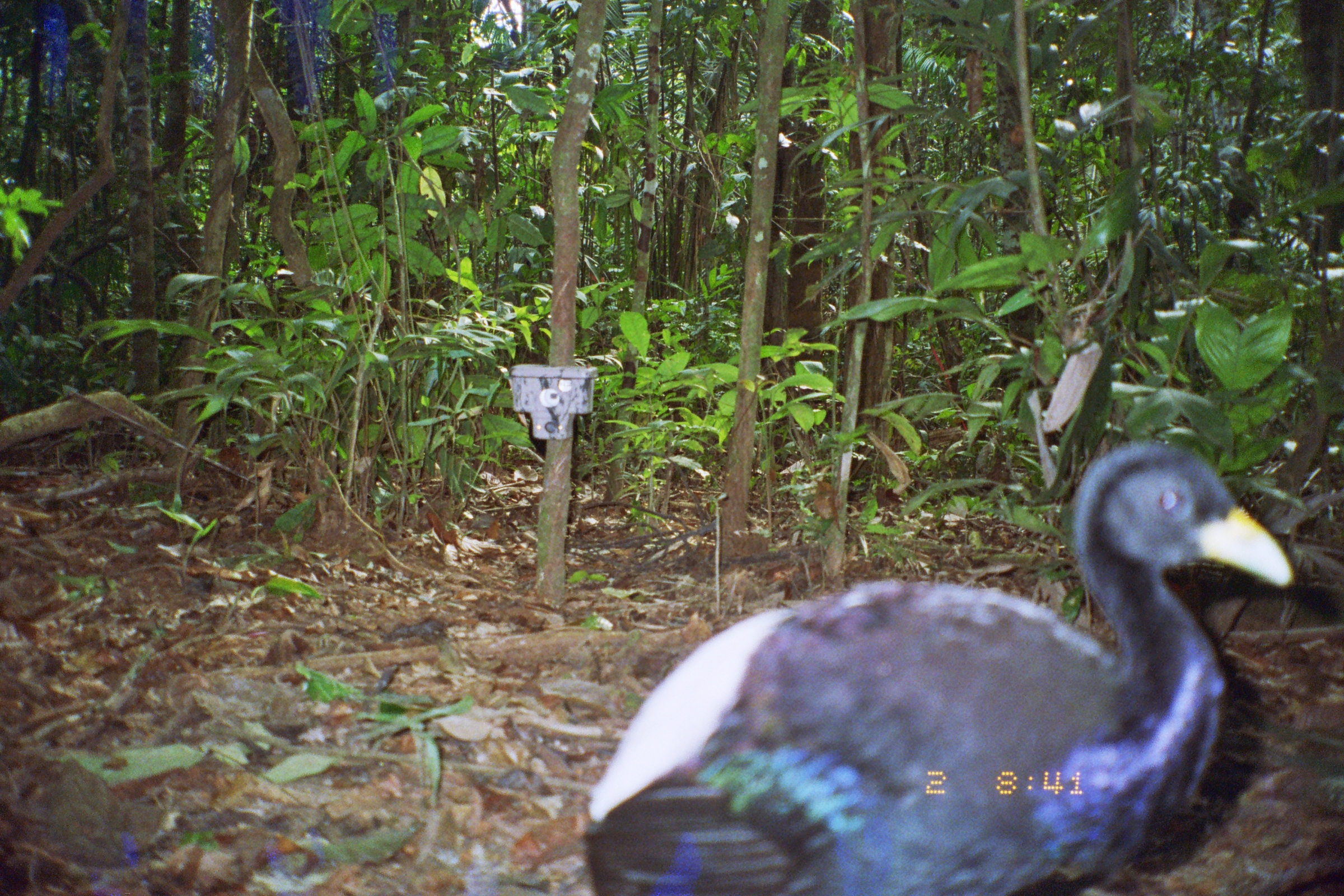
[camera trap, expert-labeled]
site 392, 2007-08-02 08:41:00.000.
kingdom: Animalia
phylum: Chordata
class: Aves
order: Gruiformes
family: Psophiidae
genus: Psophia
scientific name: Psophia leucoptera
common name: pale-winged trumpeter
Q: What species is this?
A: Psophia leucoptera (pale-winged trumpeter).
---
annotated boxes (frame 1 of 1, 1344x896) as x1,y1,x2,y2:
psophia leucoptera: 581,432,1296,896